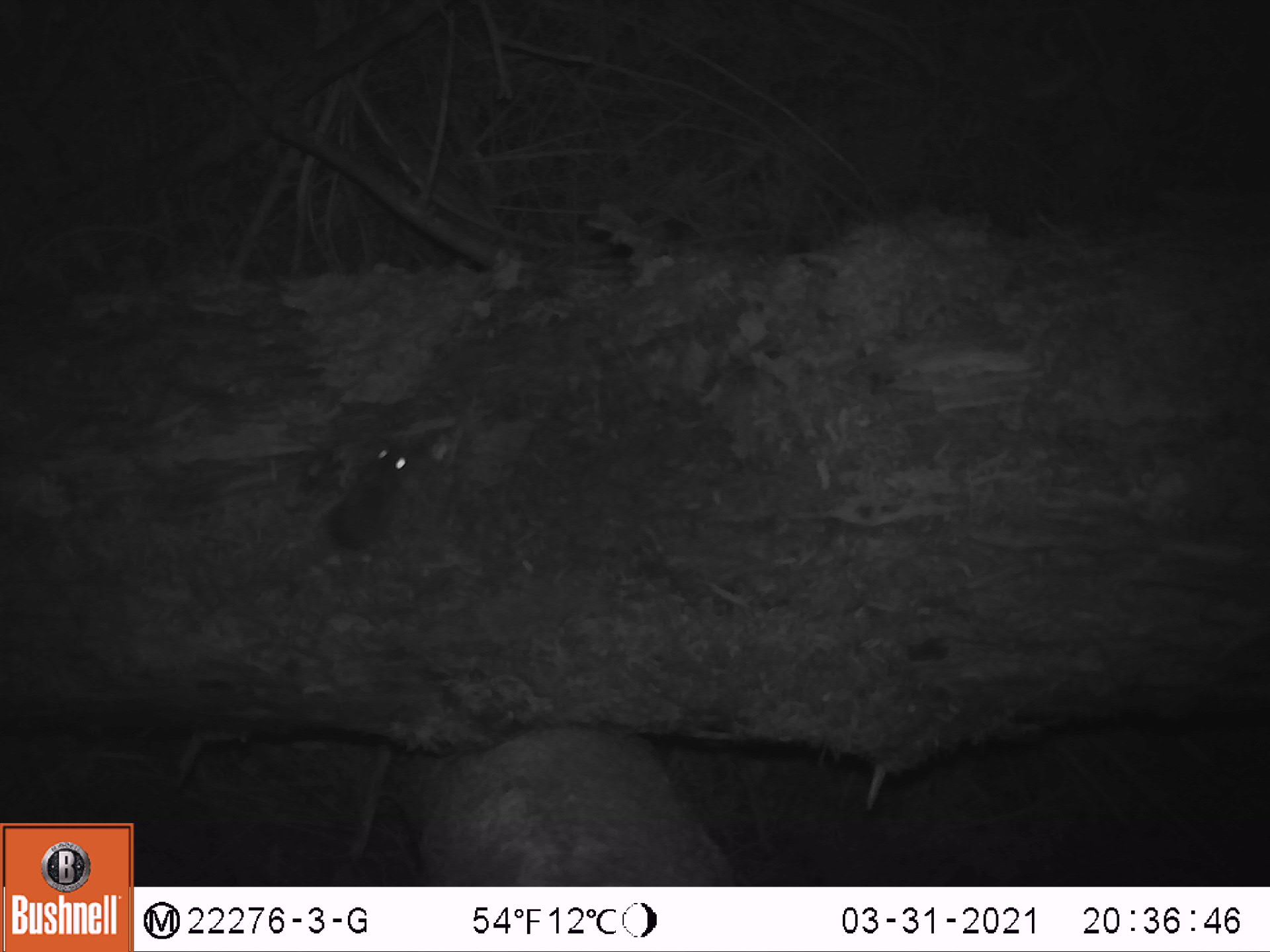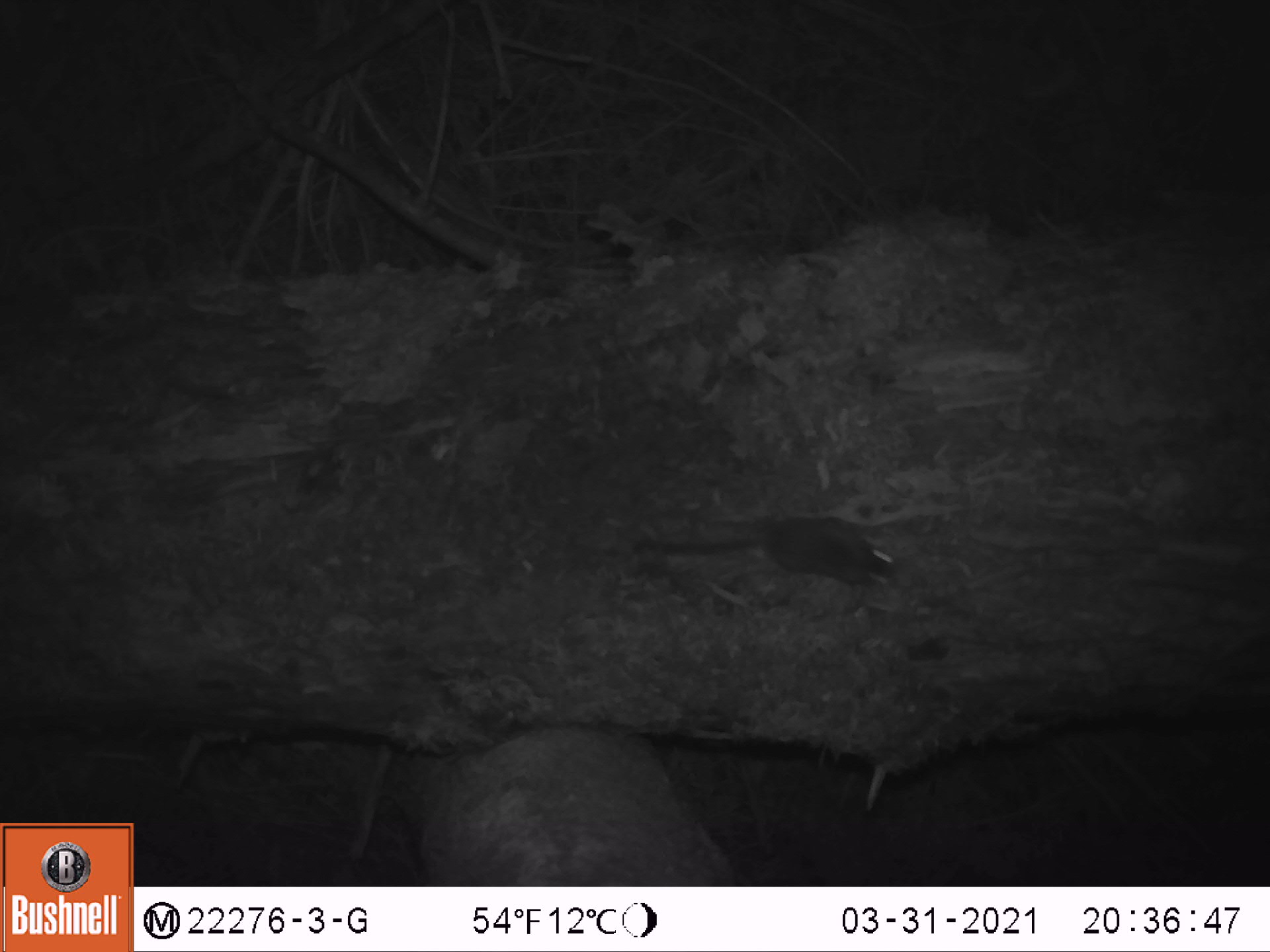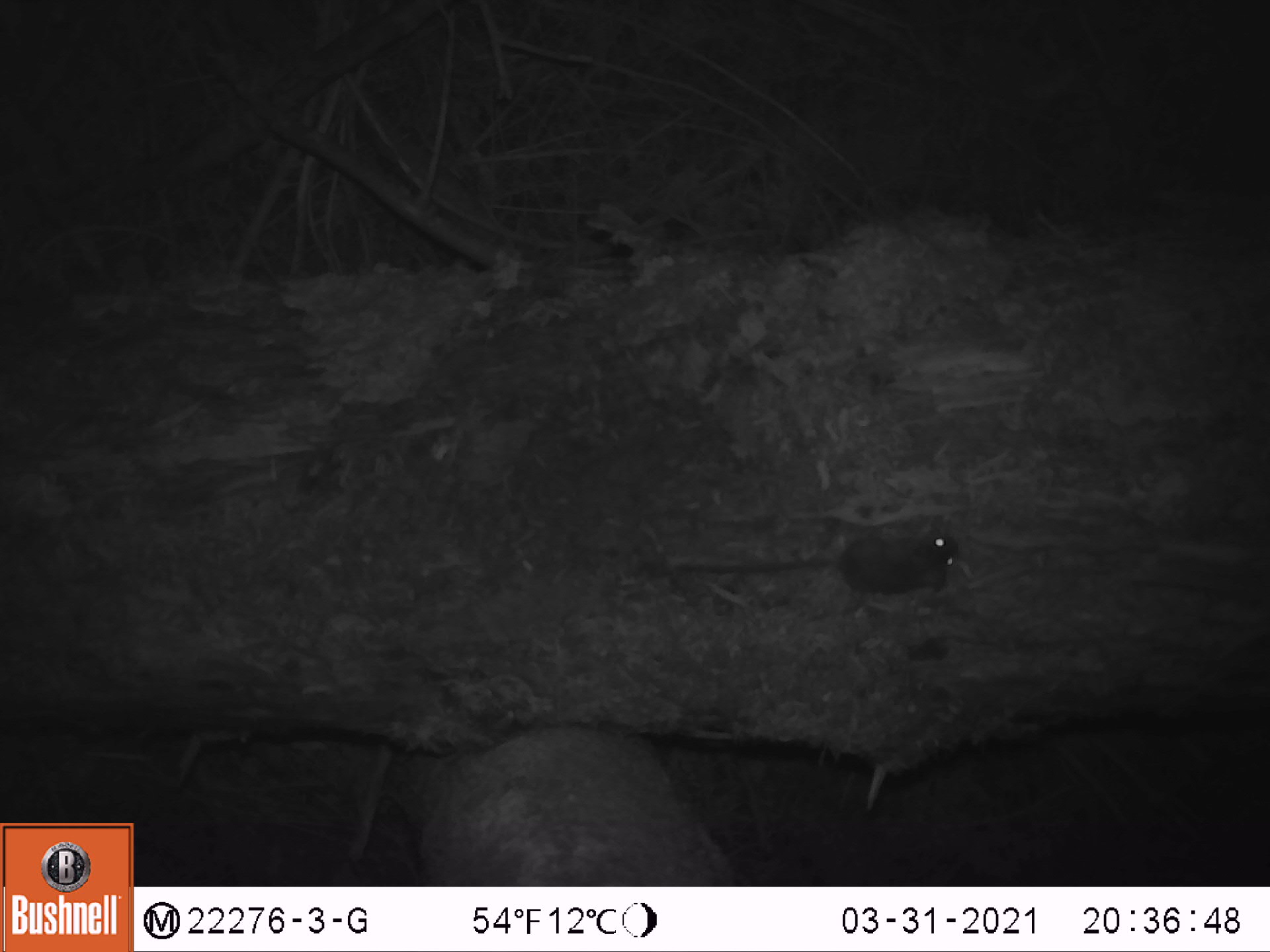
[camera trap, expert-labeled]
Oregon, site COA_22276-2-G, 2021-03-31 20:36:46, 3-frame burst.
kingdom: Animalia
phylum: Chordata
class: Mammalia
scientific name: Mammalia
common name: small mammal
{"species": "small mammal (Mammalia)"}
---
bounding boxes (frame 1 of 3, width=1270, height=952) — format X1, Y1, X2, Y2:
small mammal: 196, 389, 470, 660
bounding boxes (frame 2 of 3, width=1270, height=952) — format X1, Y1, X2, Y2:
small mammal: 602, 478, 922, 630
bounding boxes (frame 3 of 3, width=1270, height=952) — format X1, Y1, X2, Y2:
small mammal: 672, 497, 987, 622